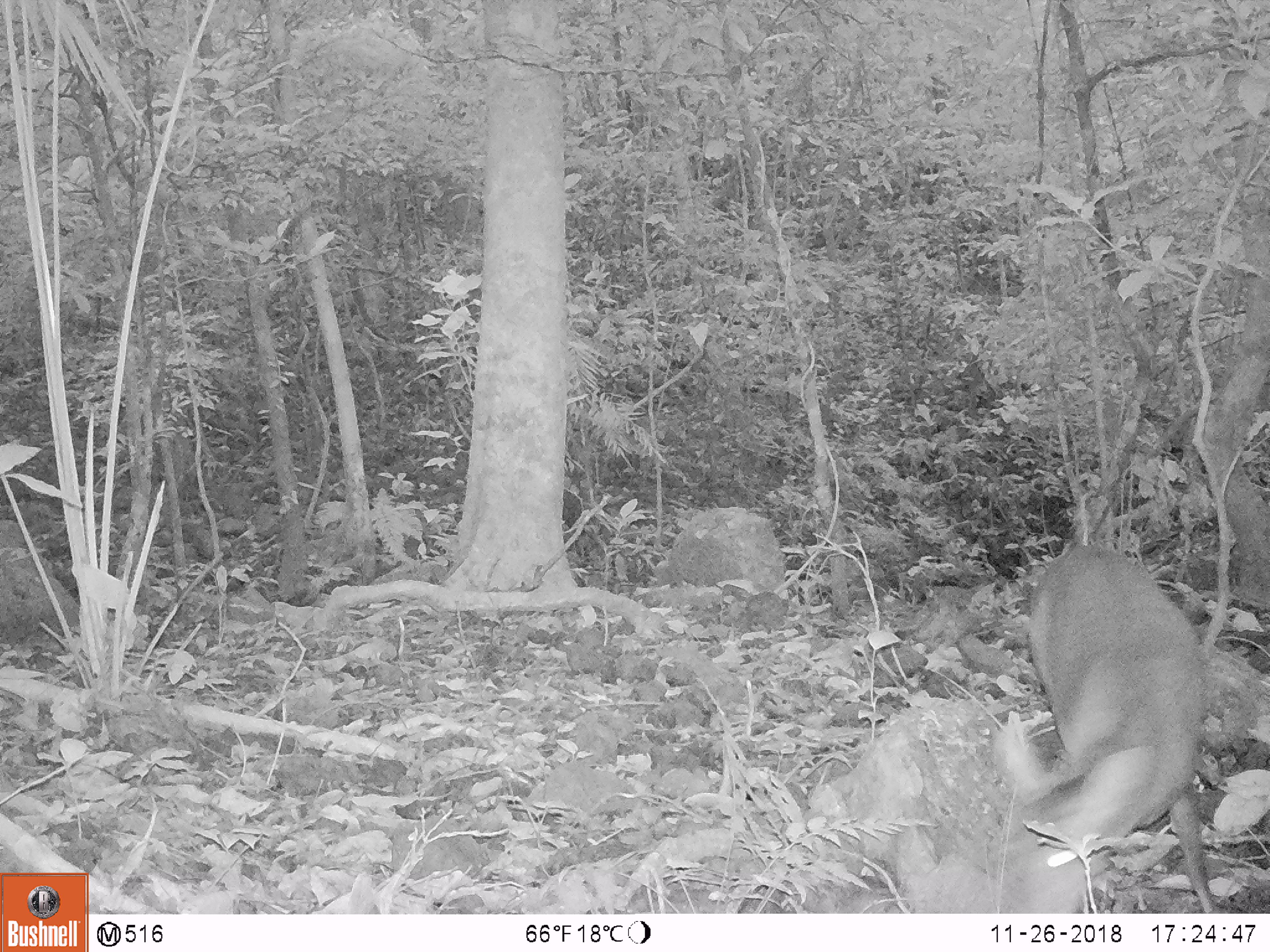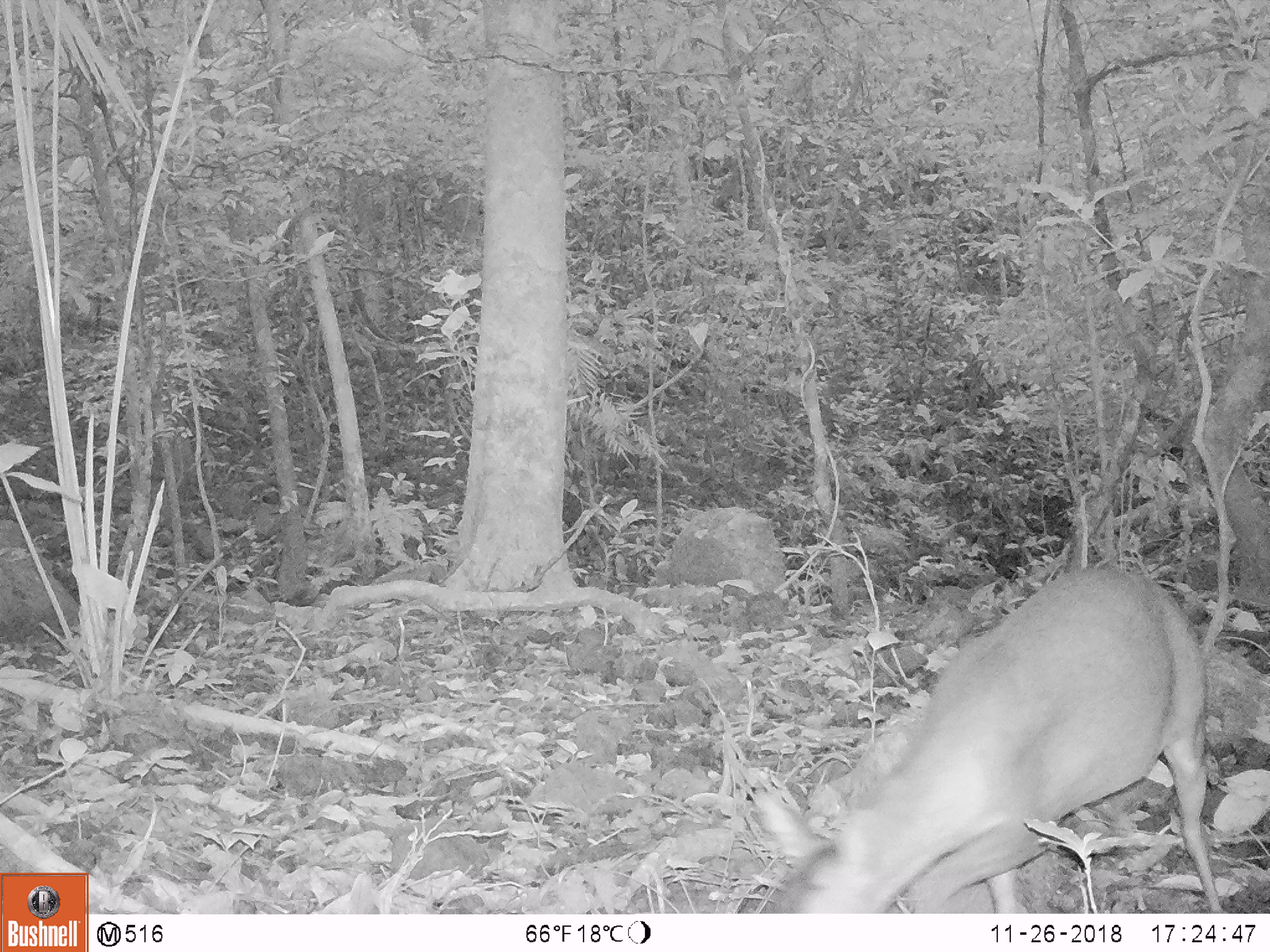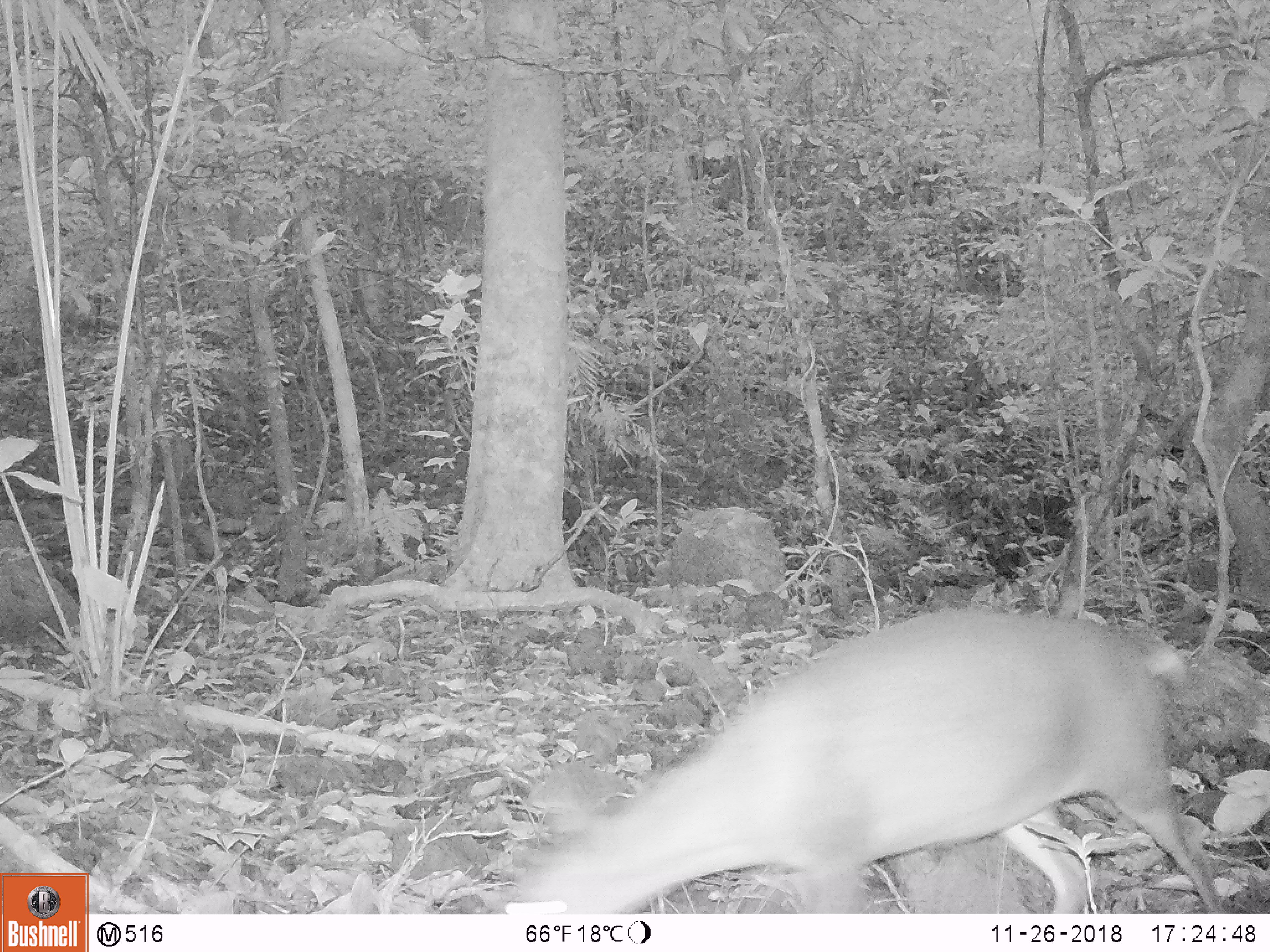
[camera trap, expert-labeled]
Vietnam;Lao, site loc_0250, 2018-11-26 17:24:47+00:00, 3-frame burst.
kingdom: Animalia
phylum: Chordata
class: Mammalia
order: Artiodactyla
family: Cervidae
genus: Muntiacus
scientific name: Muntiacus vuquangensis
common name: large-antlered muntjac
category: large antlered muntjac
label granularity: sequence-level